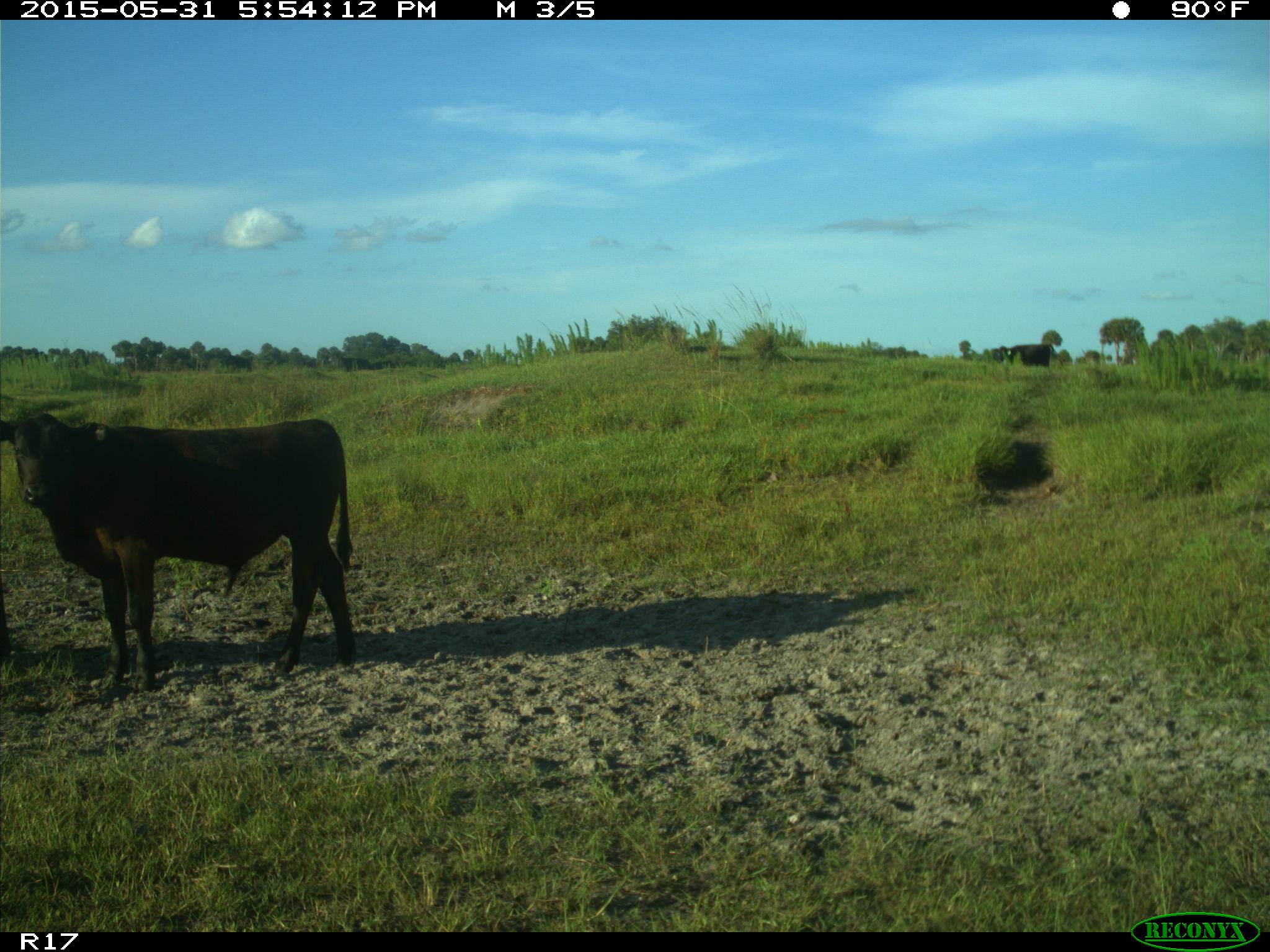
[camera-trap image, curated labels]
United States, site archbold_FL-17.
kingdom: Animalia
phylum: Chordata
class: Mammalia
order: Artiodactyla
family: Bovidae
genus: Bos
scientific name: Bos taurus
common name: domestic cow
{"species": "Bos taurus (domestic cow)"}